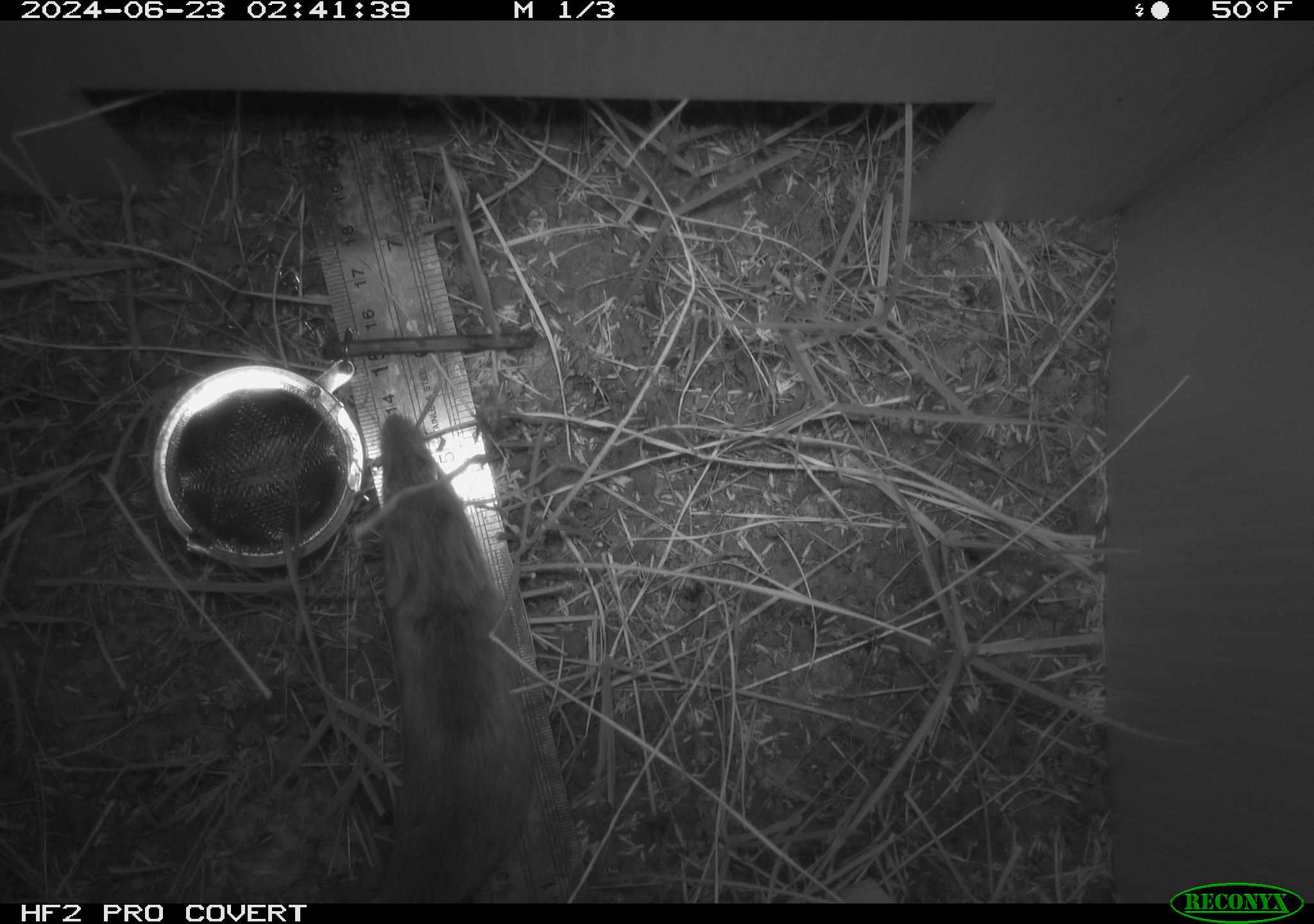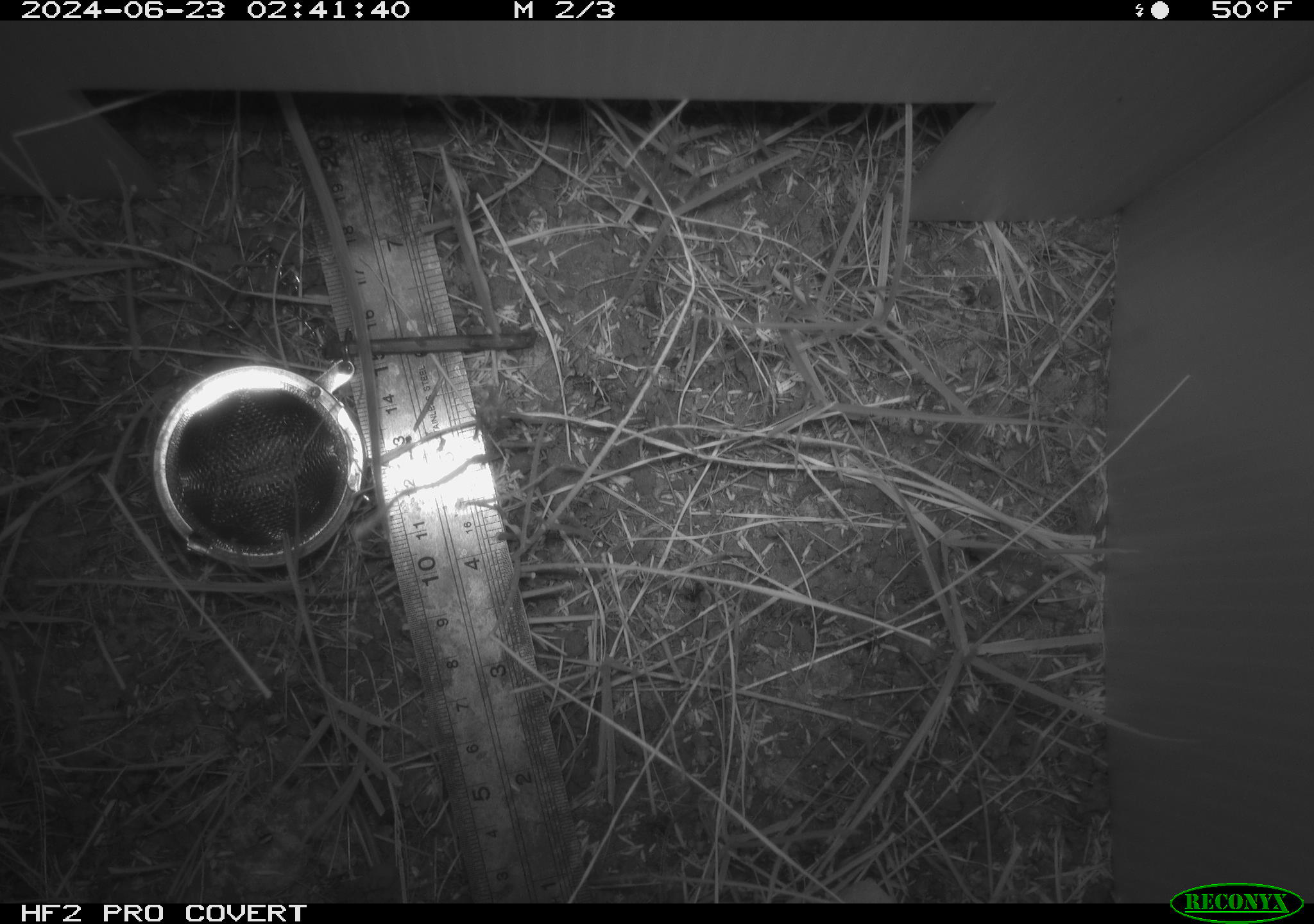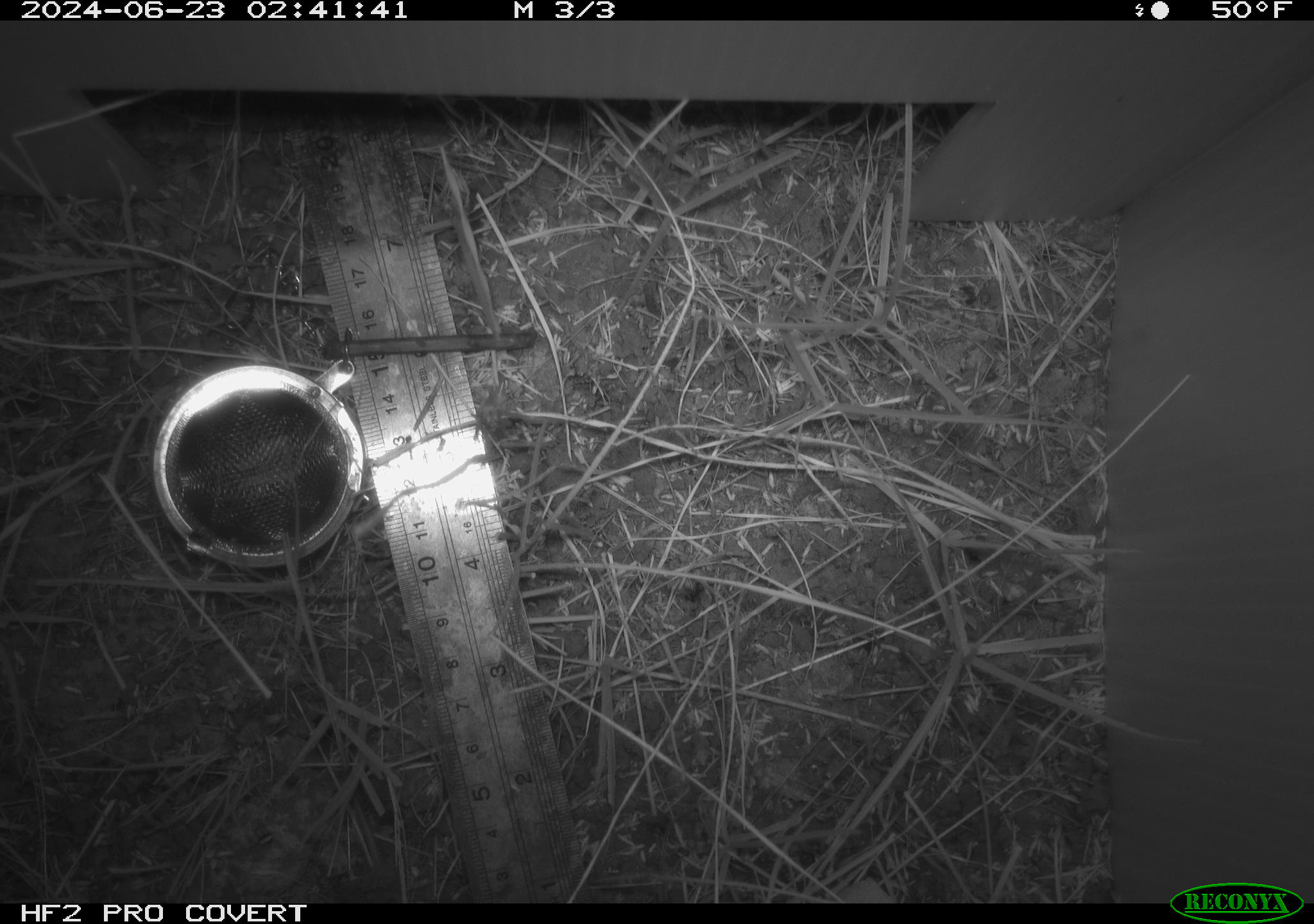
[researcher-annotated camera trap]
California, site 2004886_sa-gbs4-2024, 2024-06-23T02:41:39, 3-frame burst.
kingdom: Animalia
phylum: Chordata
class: Mammalia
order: Rodentia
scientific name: Rodentia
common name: mouse species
Mouse species (Rodentia).